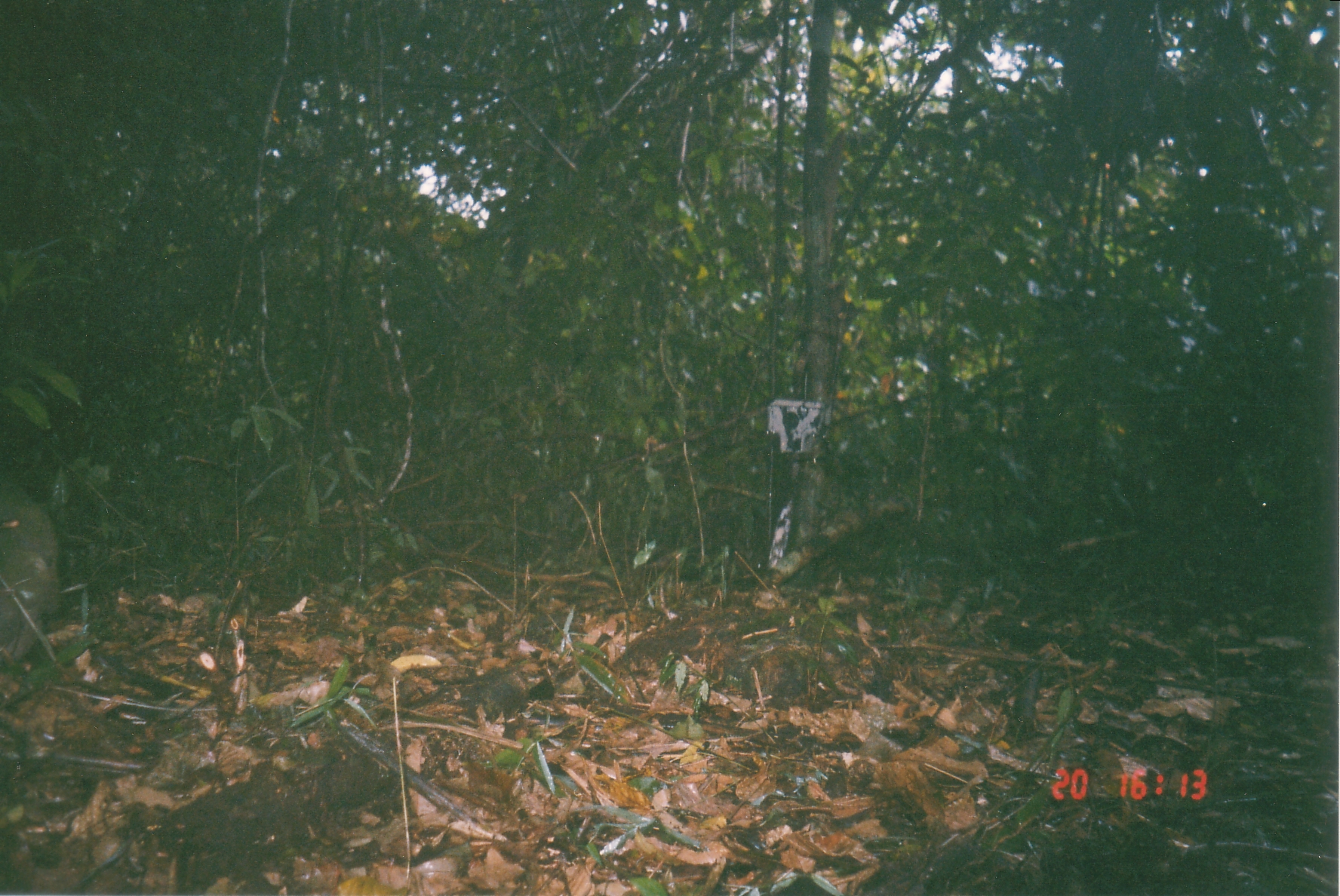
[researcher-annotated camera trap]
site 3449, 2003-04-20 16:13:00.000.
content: unidentified animal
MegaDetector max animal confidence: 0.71